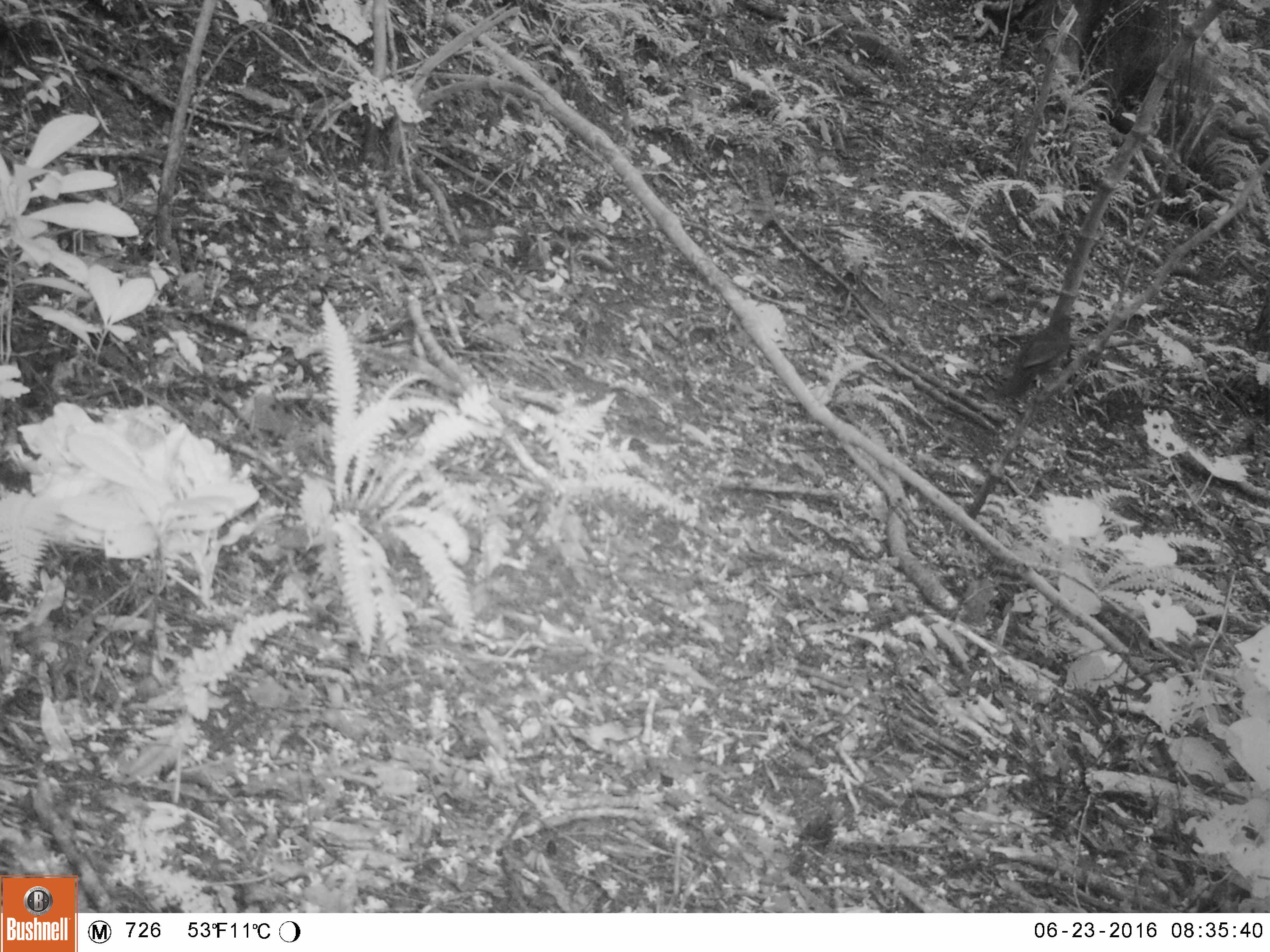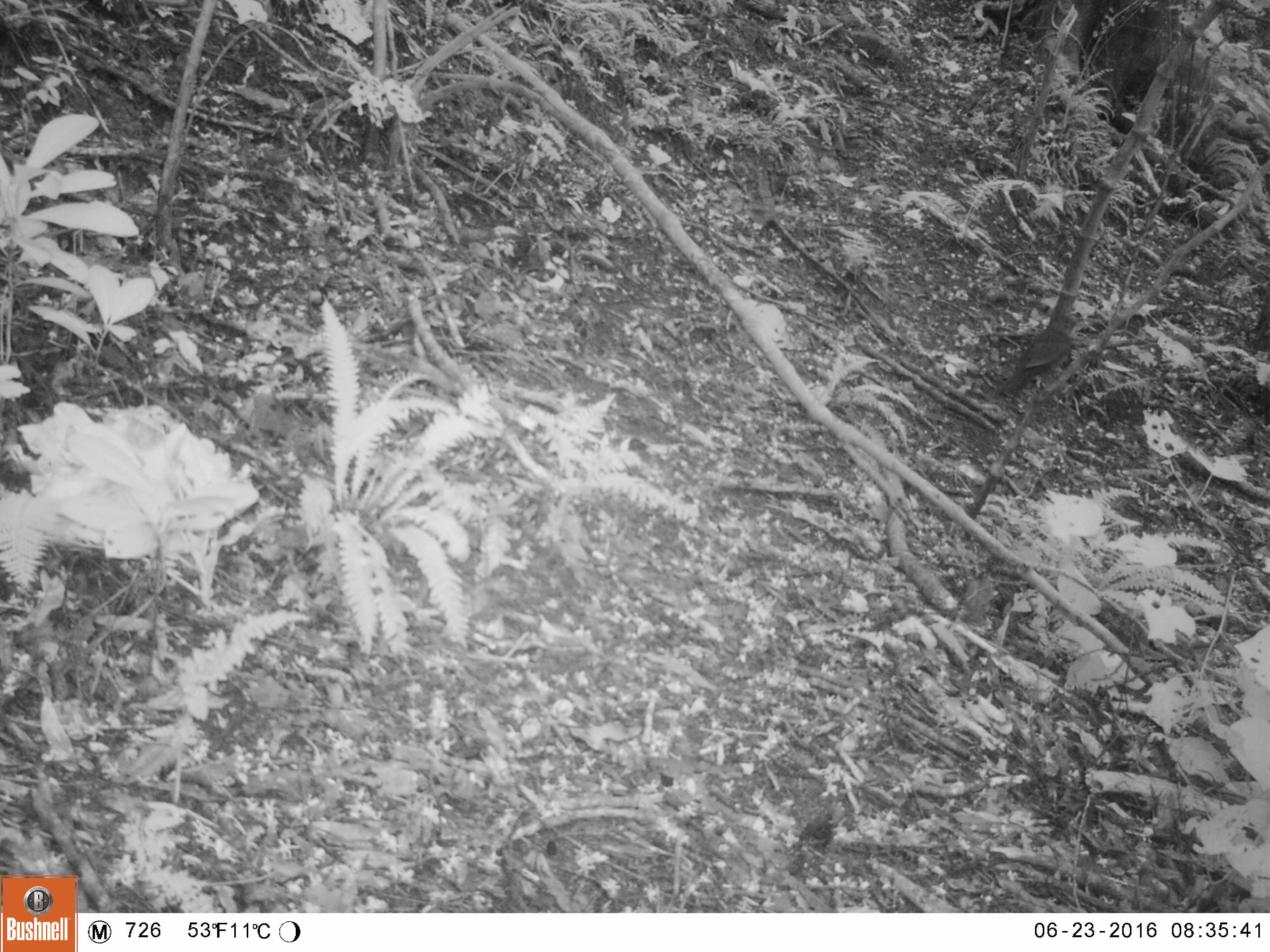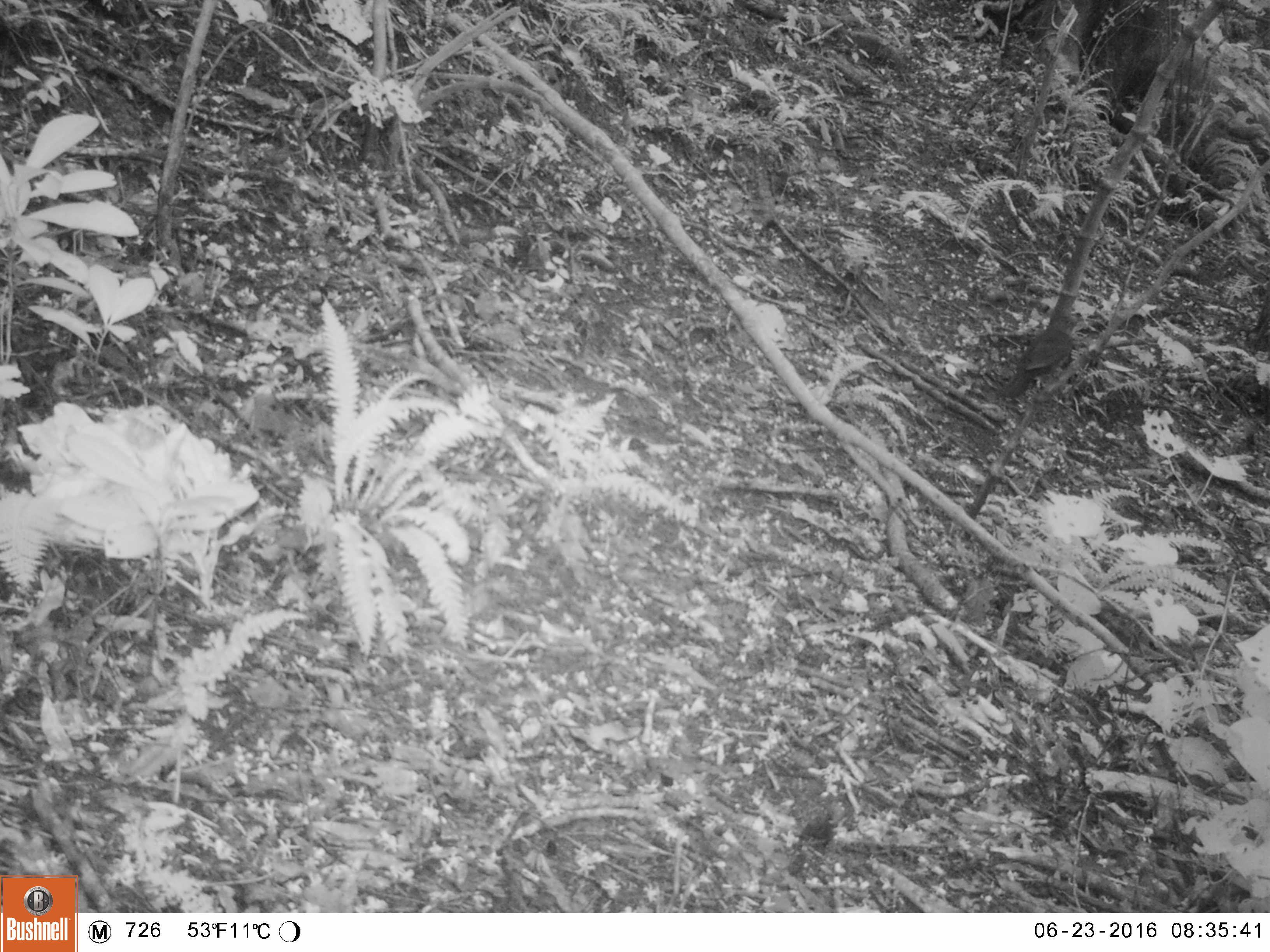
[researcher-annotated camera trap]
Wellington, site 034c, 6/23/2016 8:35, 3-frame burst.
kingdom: Animalia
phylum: Chordata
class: Aves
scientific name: Aves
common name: bird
Bird (Aves).